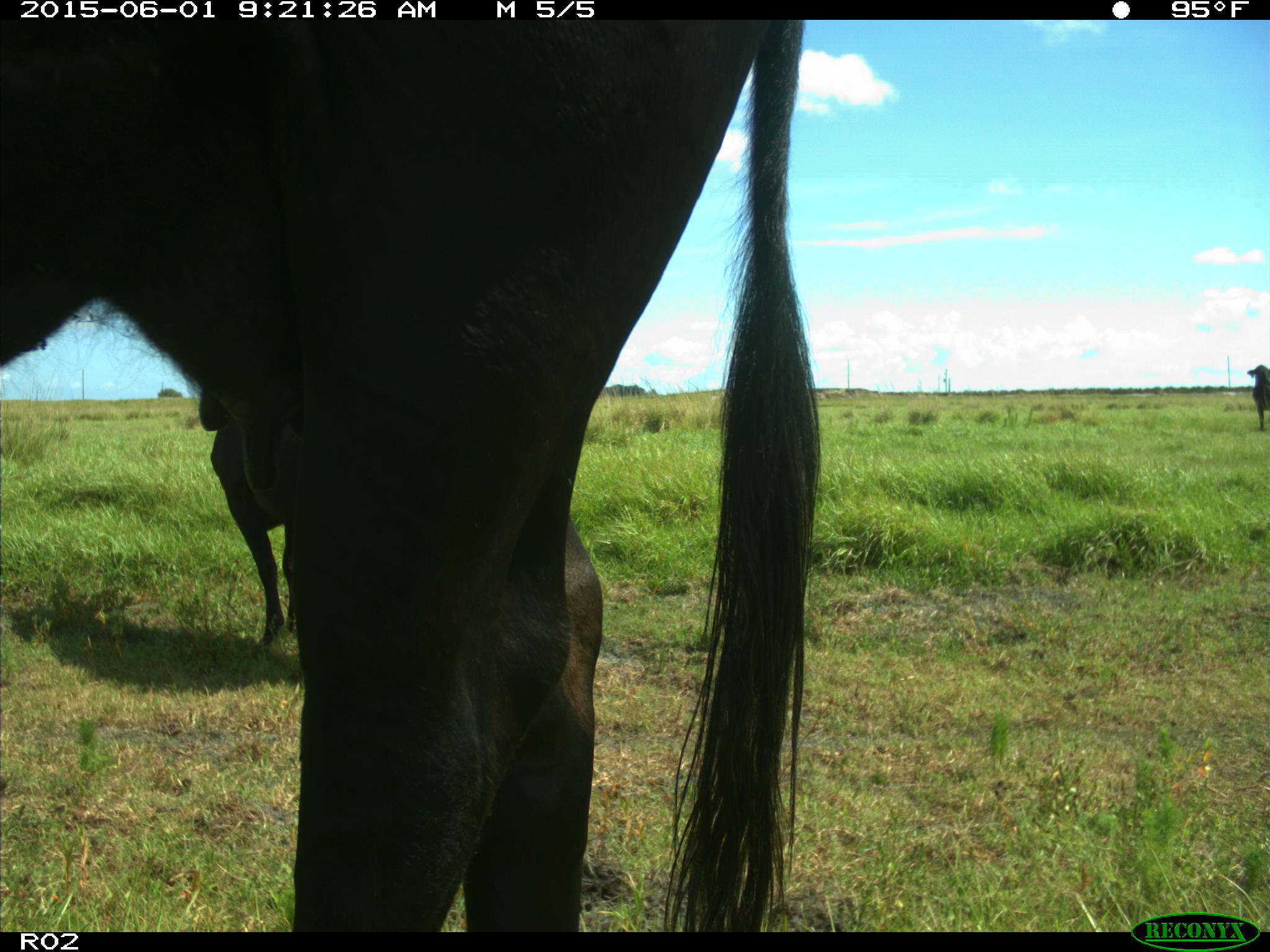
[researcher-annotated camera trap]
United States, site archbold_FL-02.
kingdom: Animalia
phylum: Chordata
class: Mammalia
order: Artiodactyla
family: Bovidae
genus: Bos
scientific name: Bos taurus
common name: domestic cow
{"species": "Bos taurus (domestic cow)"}